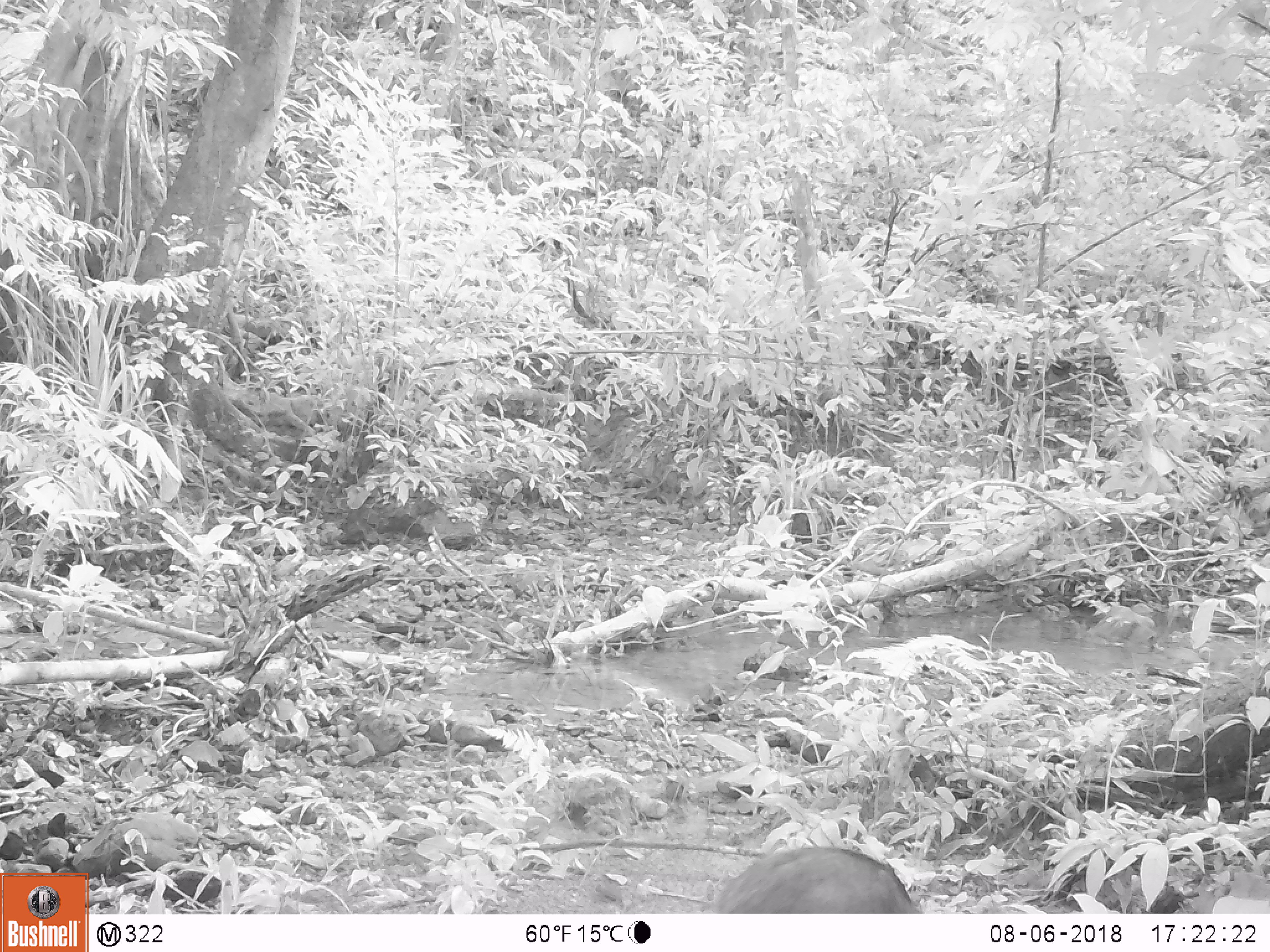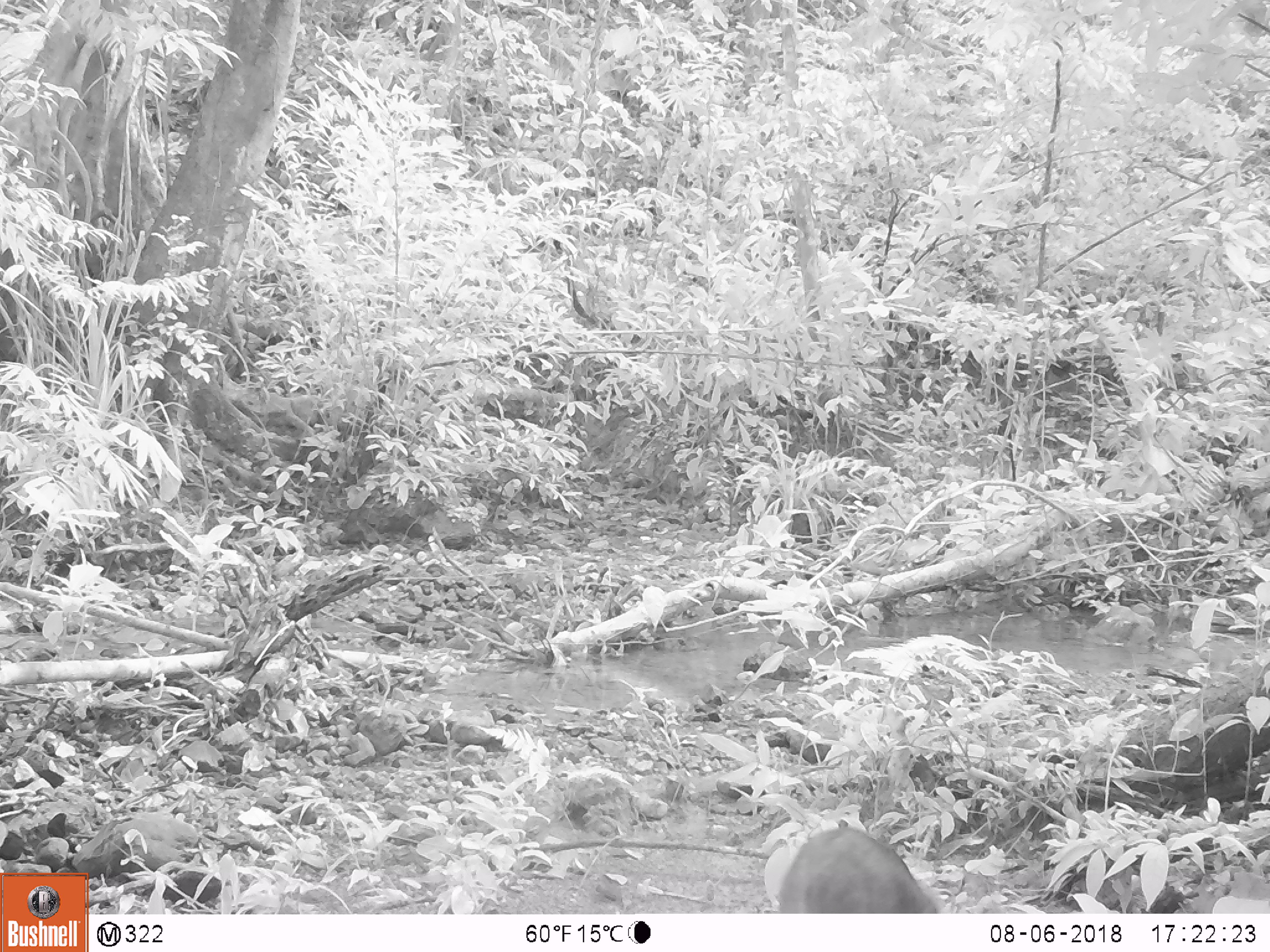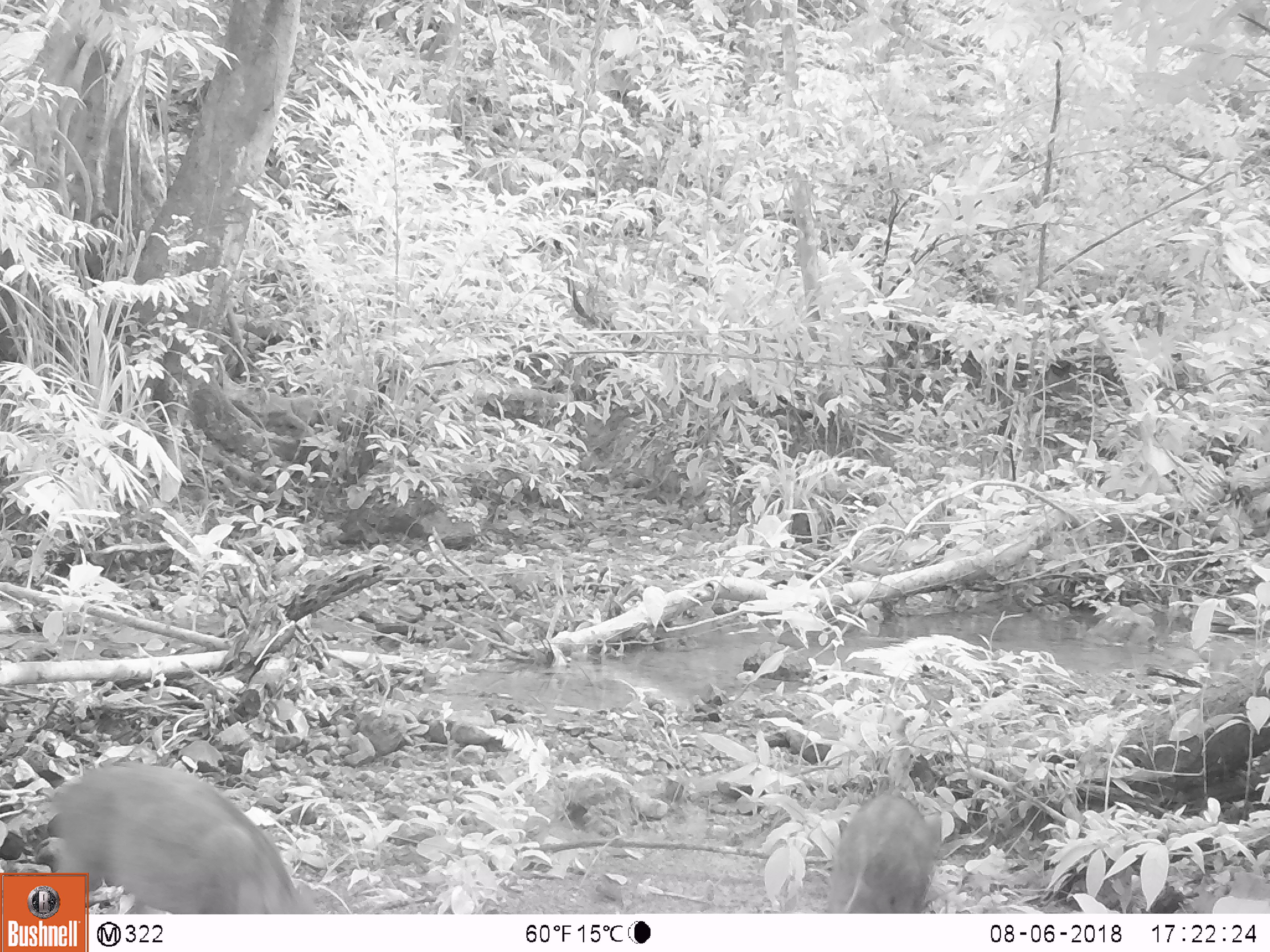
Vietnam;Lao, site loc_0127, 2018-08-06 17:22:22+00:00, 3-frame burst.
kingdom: Animalia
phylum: Chordata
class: Mammalia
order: Artiodactyla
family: Suidae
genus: Sus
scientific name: Sus scrofa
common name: eurasian wild pig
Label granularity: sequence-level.